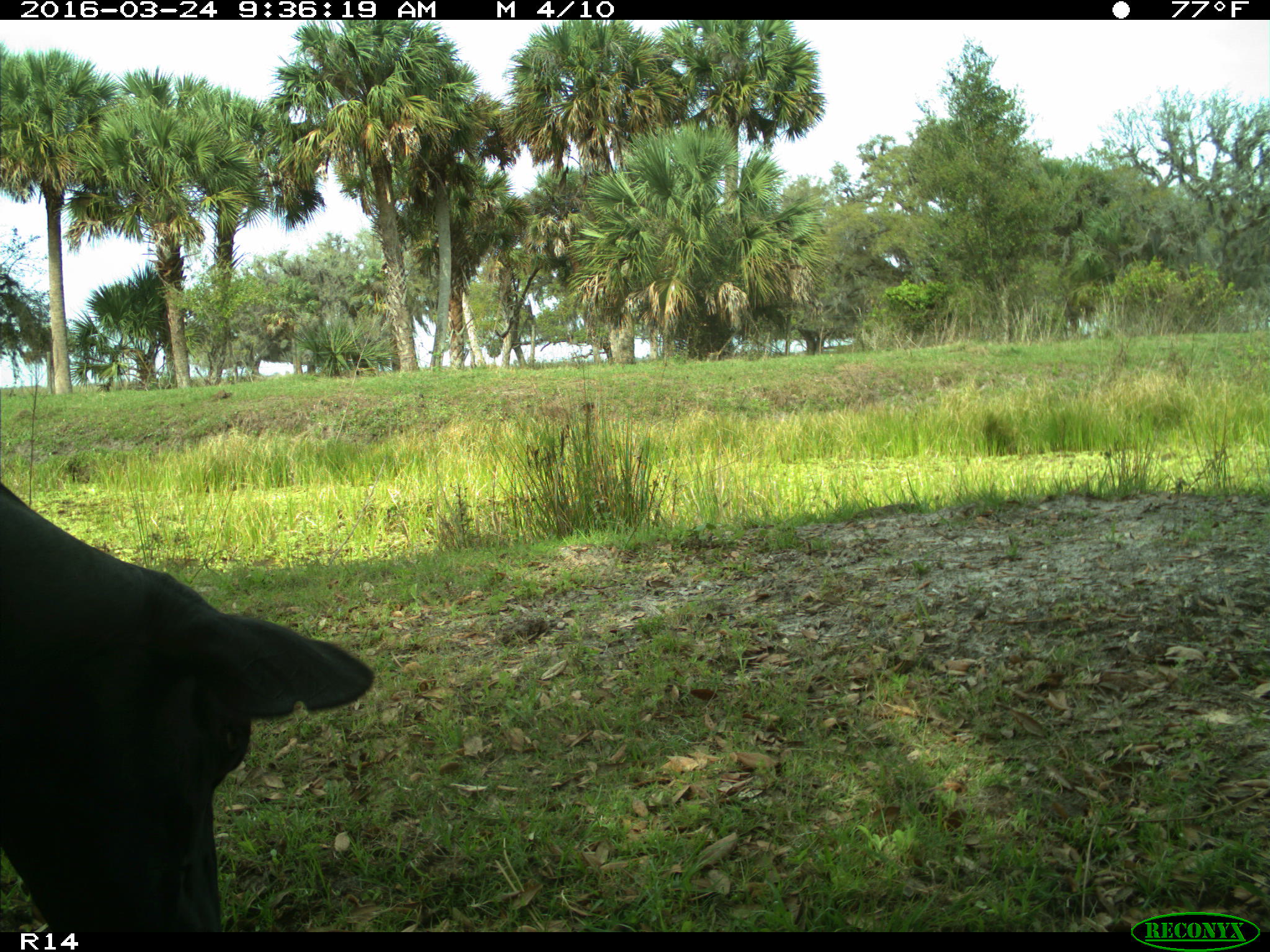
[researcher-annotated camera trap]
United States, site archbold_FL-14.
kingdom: Animalia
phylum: Chordata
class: Mammalia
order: Artiodactyla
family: Bovidae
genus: Bos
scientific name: Bos taurus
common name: domestic cow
Bos taurus (domestic cow).